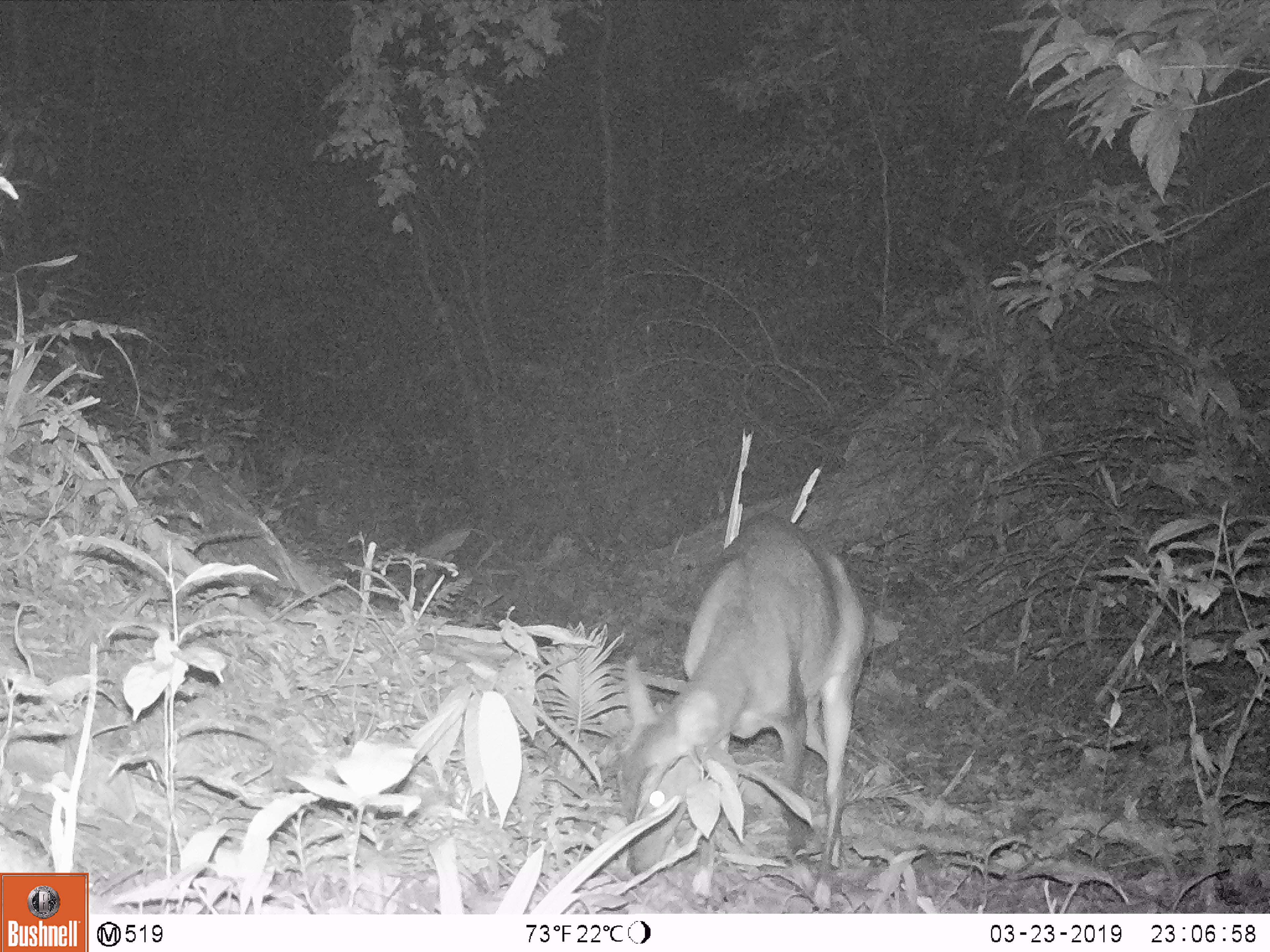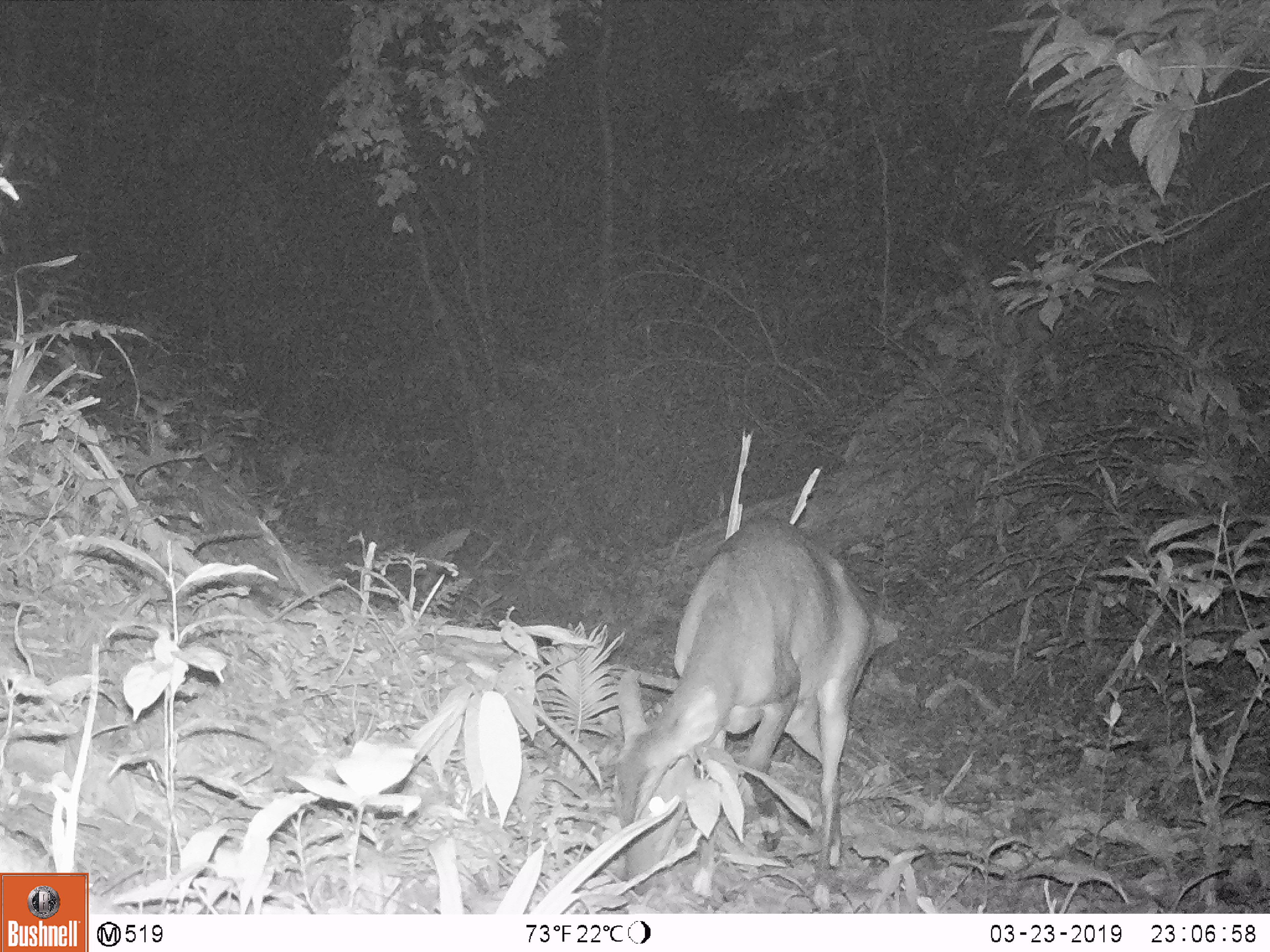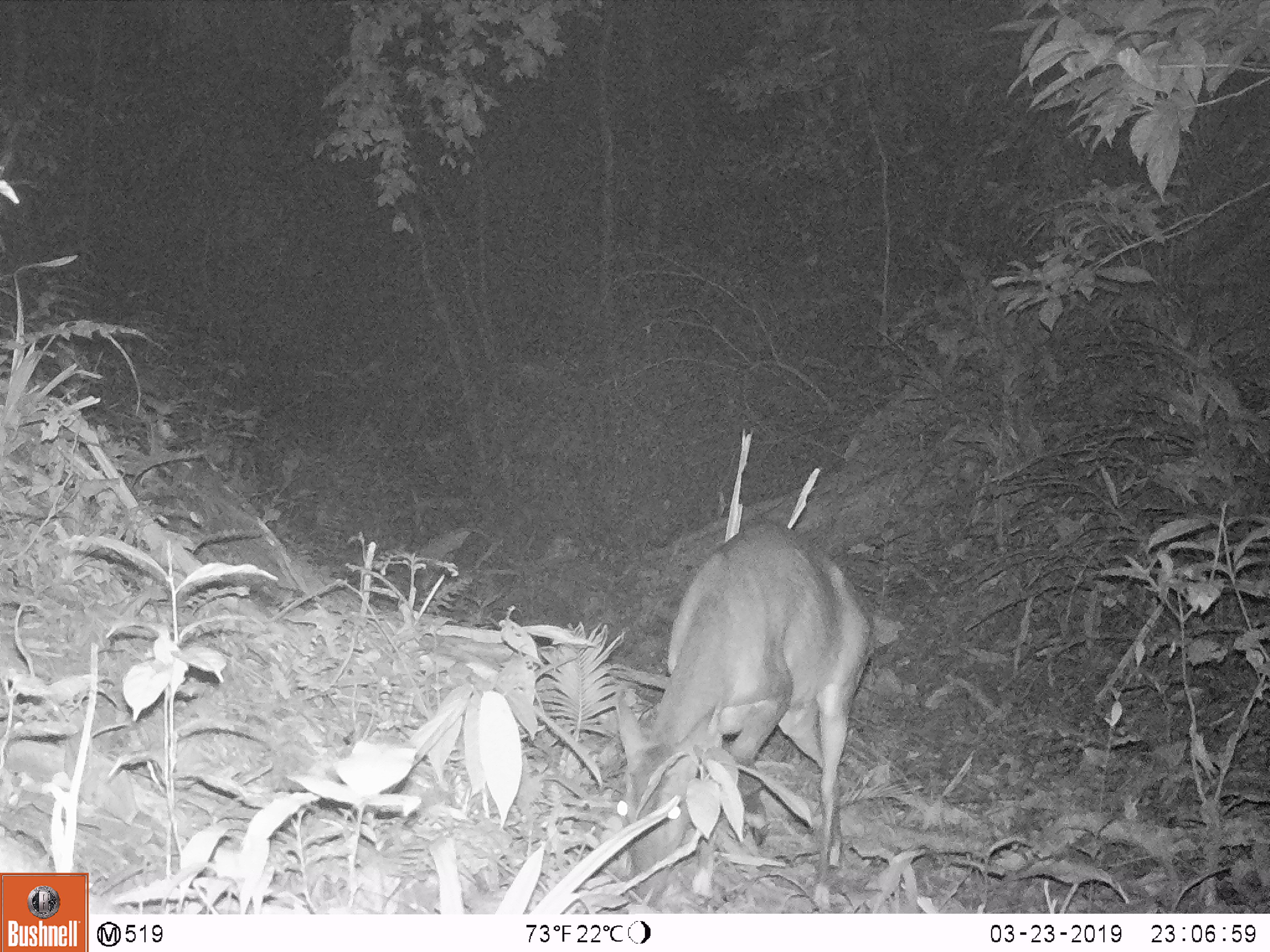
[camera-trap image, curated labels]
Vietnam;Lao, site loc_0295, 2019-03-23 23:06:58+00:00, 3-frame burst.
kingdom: Animalia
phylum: Chordata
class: Mammalia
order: Artiodactyla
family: Cervidae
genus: Muntiacus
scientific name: Muntiacus vuquangensis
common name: large-antlered muntjac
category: large antlered muntjac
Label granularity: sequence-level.